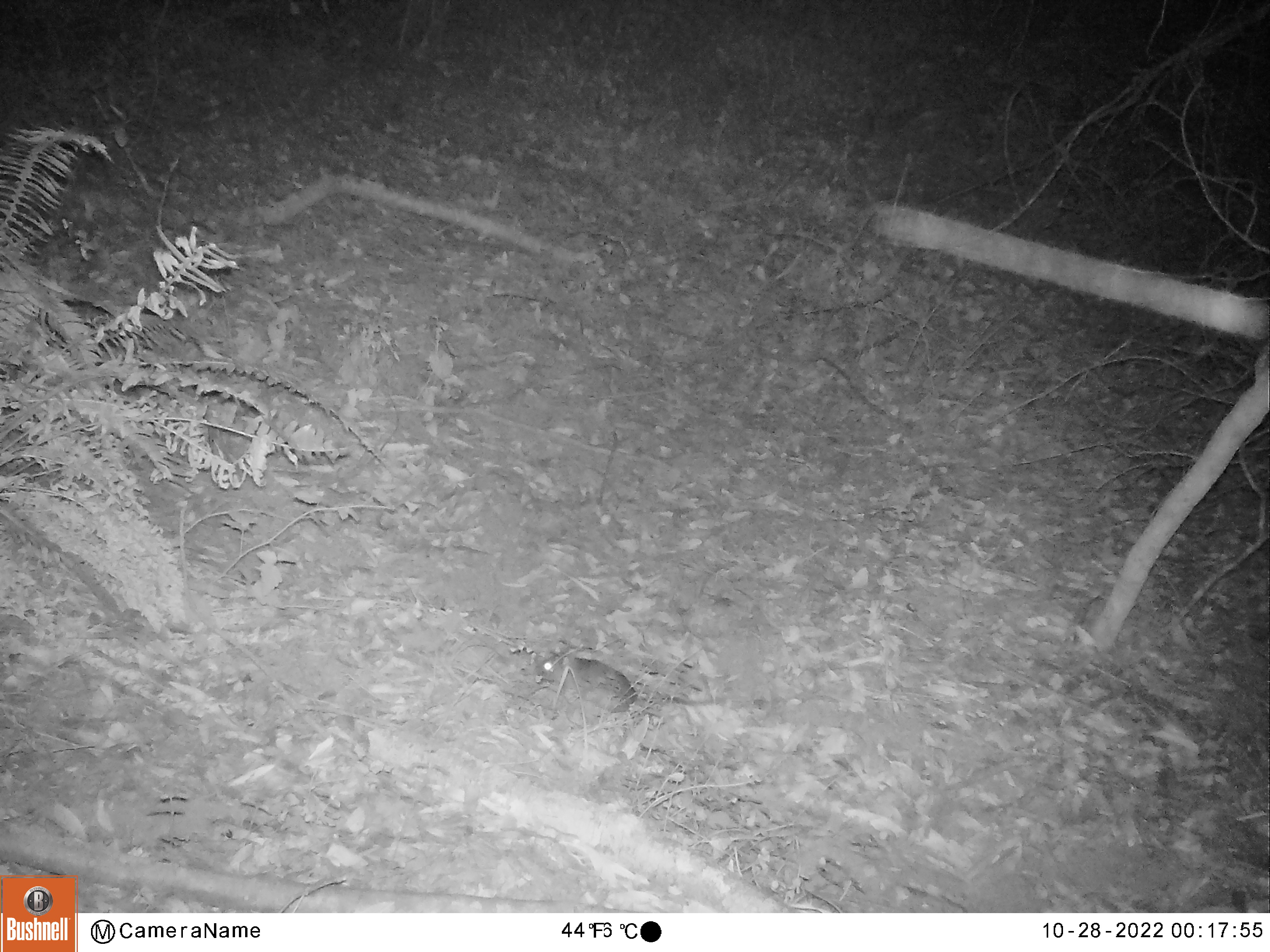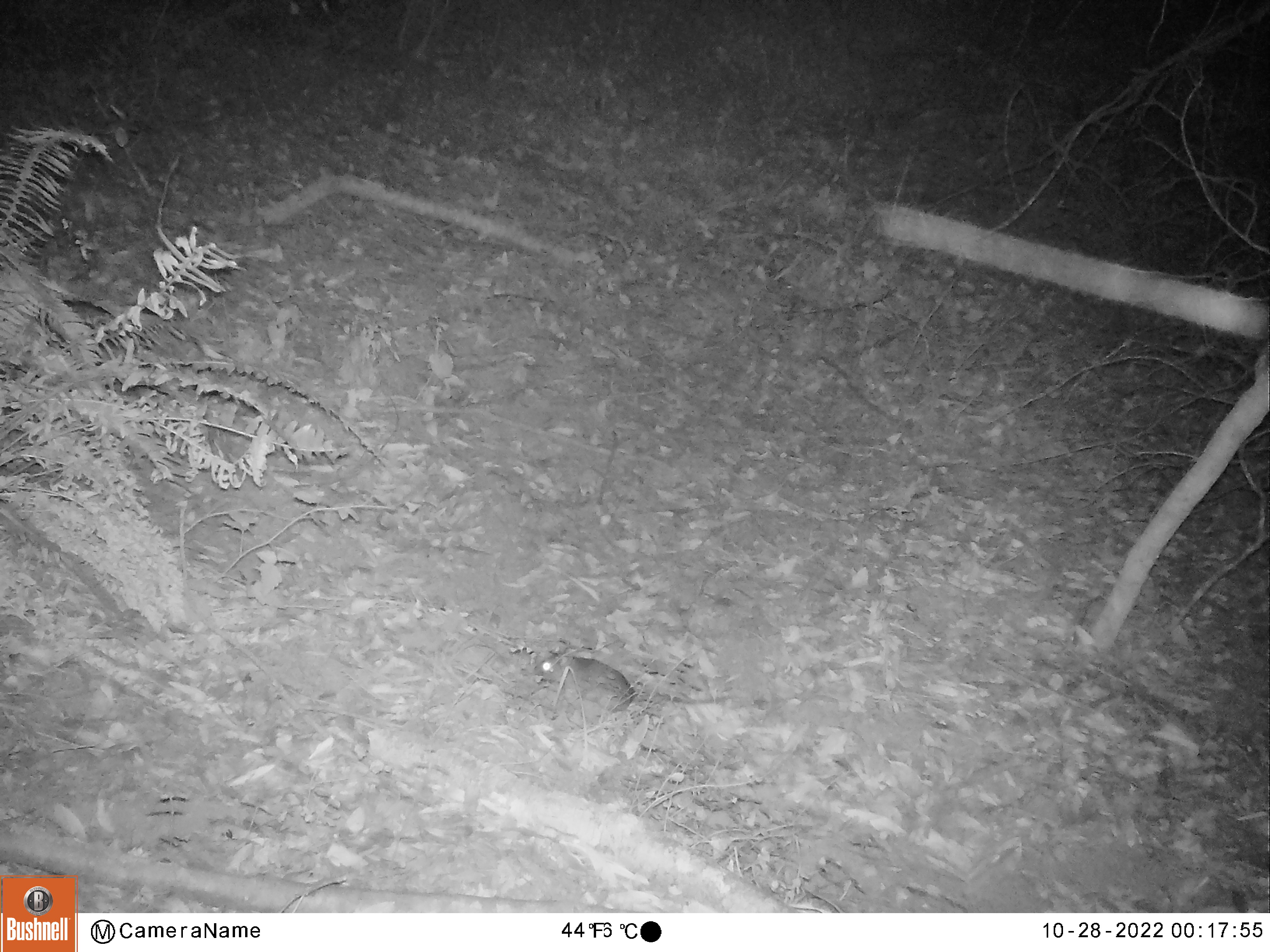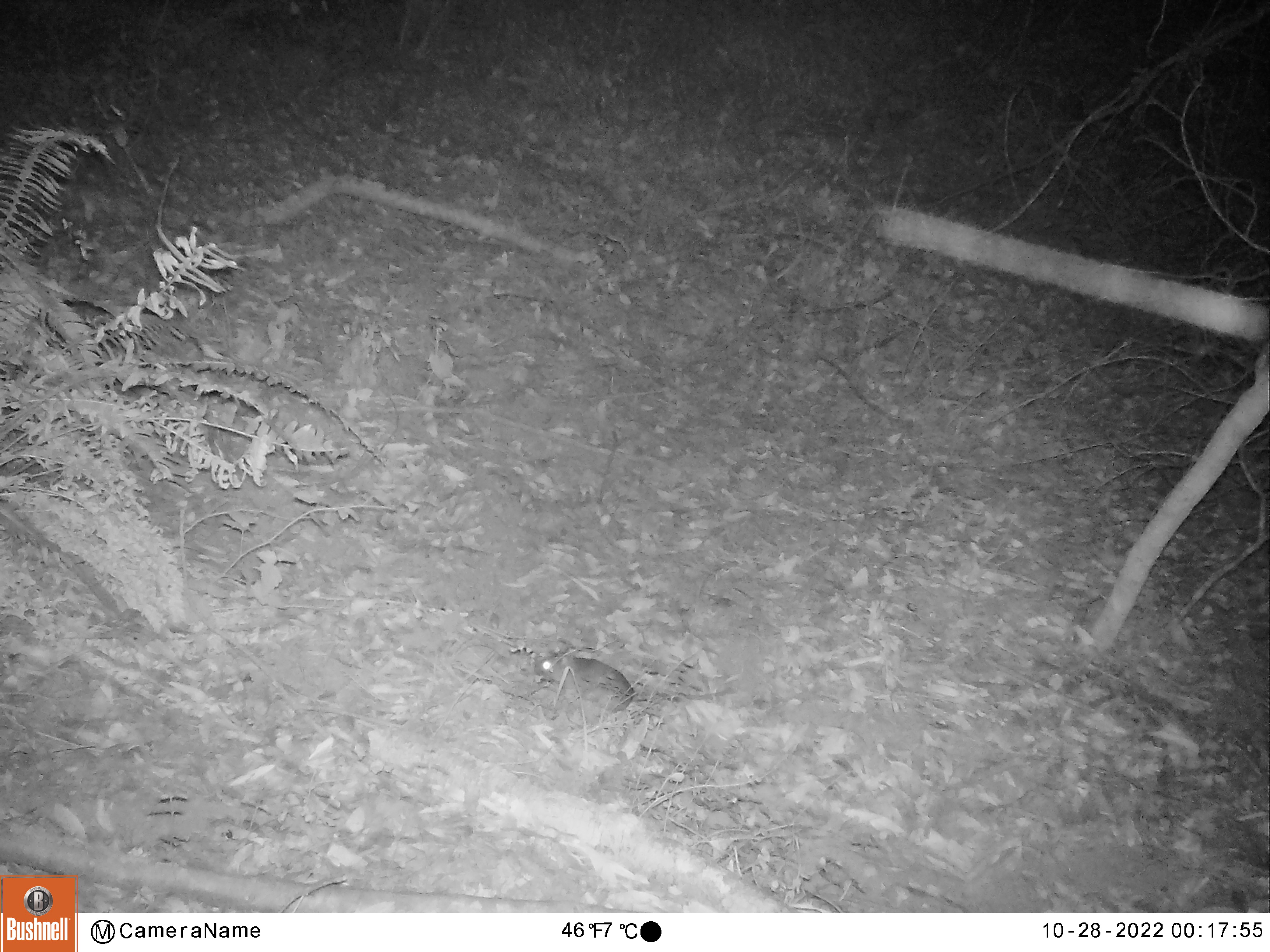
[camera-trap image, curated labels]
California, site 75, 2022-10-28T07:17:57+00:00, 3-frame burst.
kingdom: Animalia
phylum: Chordata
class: Mammalia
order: Rodentia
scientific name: Rodentia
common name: mouse or rat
Mouse or rat (Rodentia).